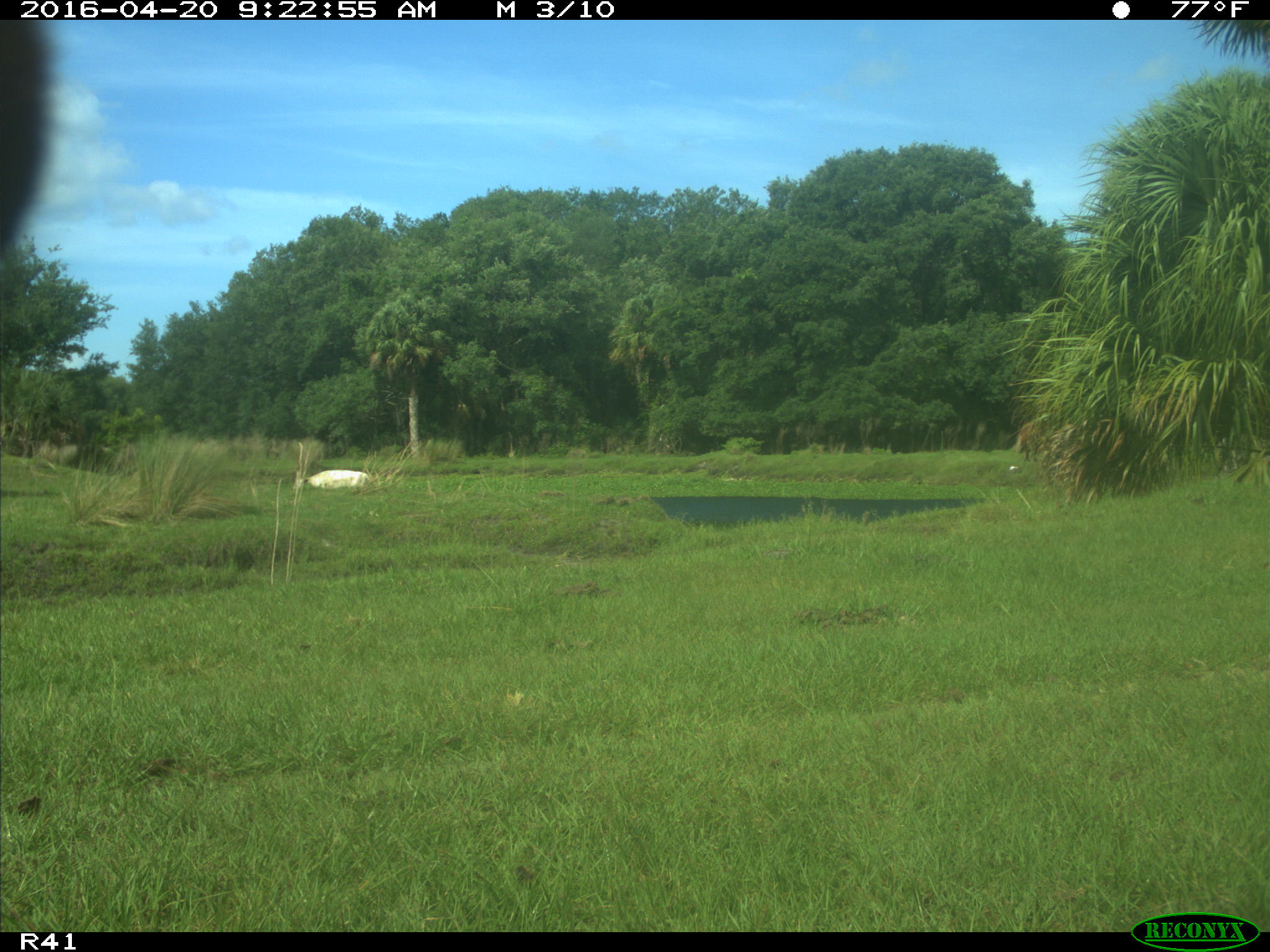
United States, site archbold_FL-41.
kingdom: Animalia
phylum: Chordata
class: Mammalia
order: Artiodactyla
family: Bovidae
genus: Bos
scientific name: Bos taurus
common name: domestic cow